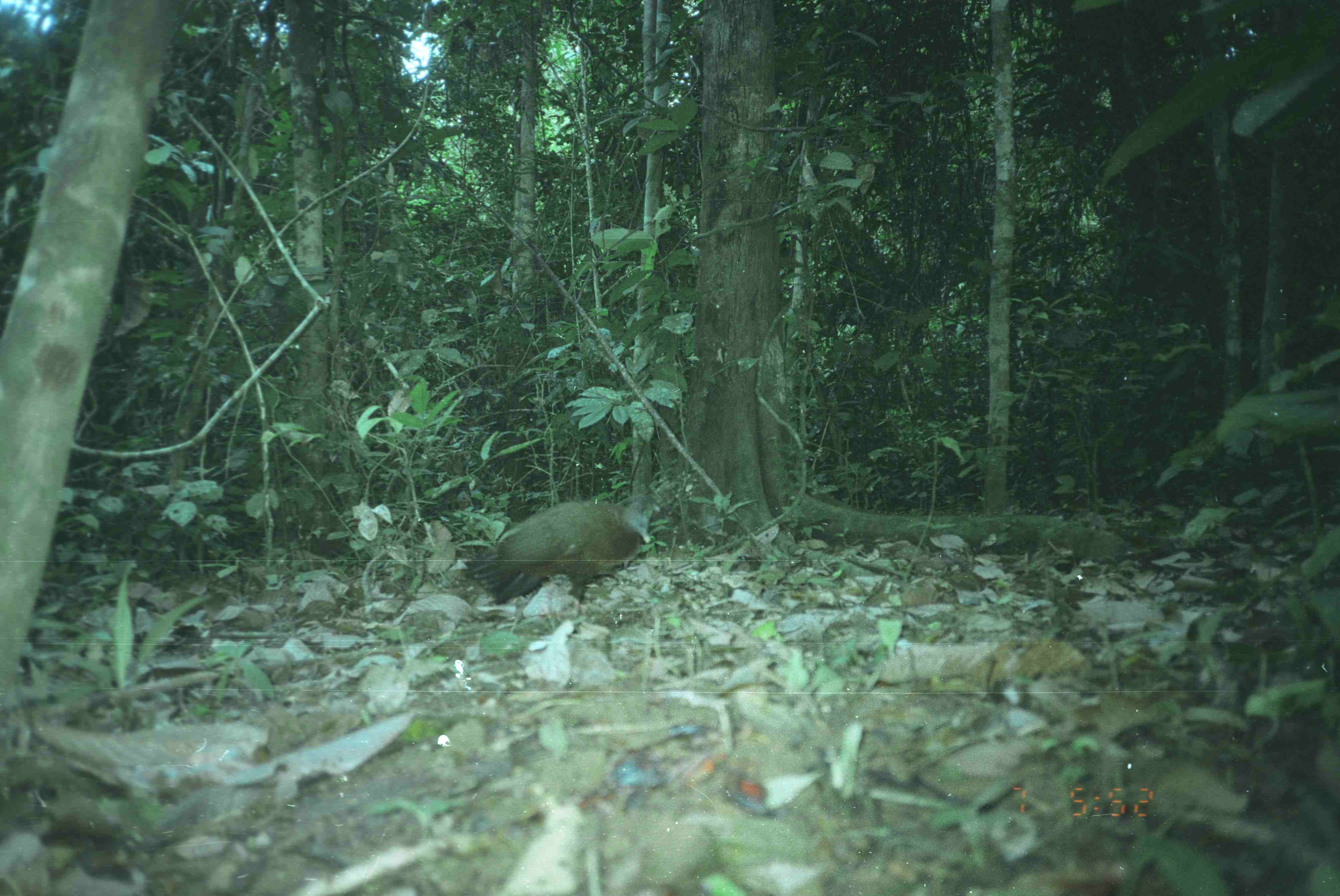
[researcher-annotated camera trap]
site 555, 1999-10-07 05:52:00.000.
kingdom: Animalia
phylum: Chordata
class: Aves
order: Galliformes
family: Phasianidae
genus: Argusianus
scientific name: Argusianus argus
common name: great argus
Argusianus argus (great argus), count 1.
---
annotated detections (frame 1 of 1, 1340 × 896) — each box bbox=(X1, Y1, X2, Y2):
argusianus argus: bbox=(464, 494, 655, 603)